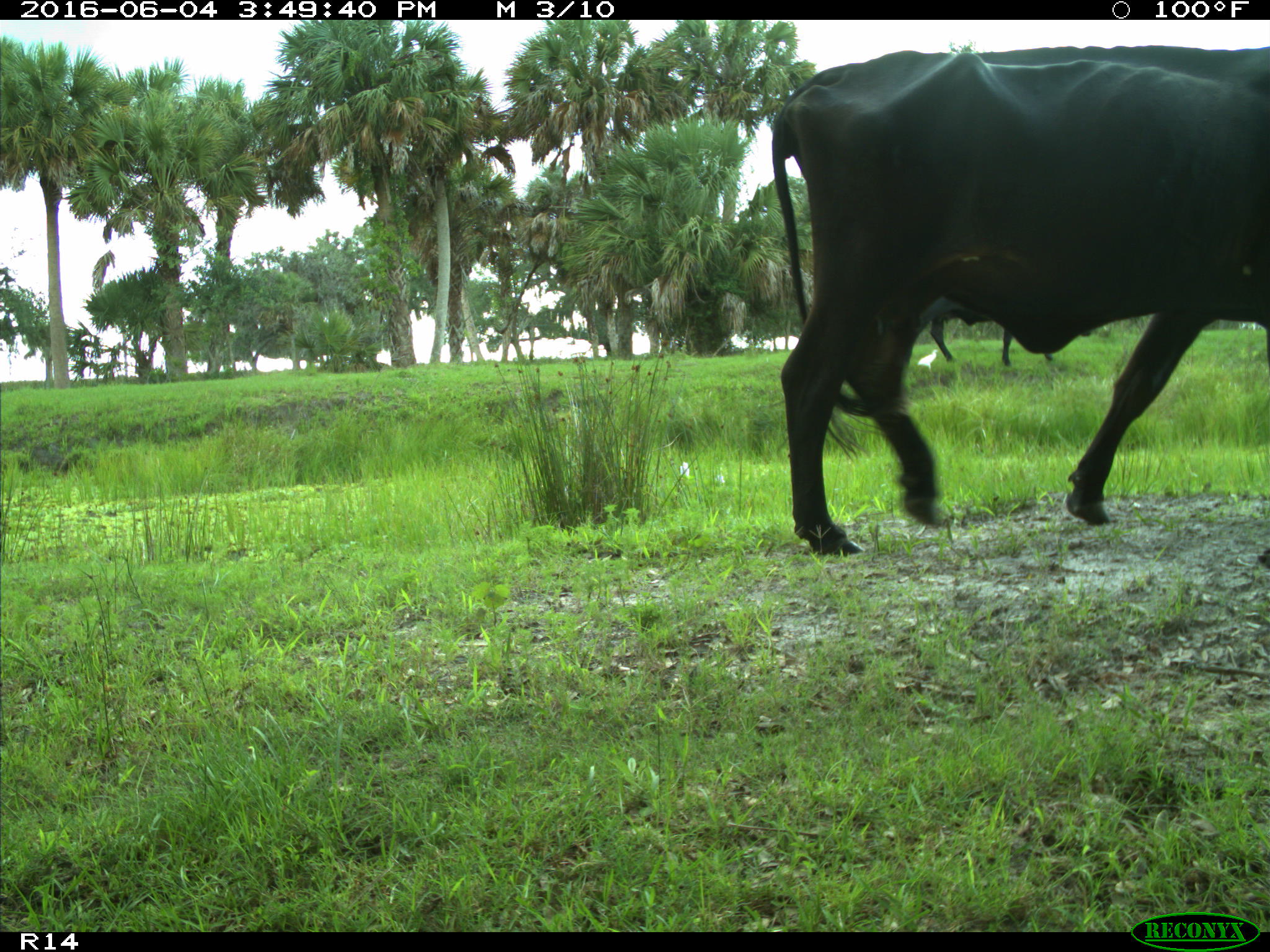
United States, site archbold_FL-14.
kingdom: Animalia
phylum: Chordata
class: Mammalia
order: Artiodactyla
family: Bovidae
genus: Bos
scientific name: Bos taurus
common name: domestic cow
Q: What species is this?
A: Bos taurus (domestic cow).